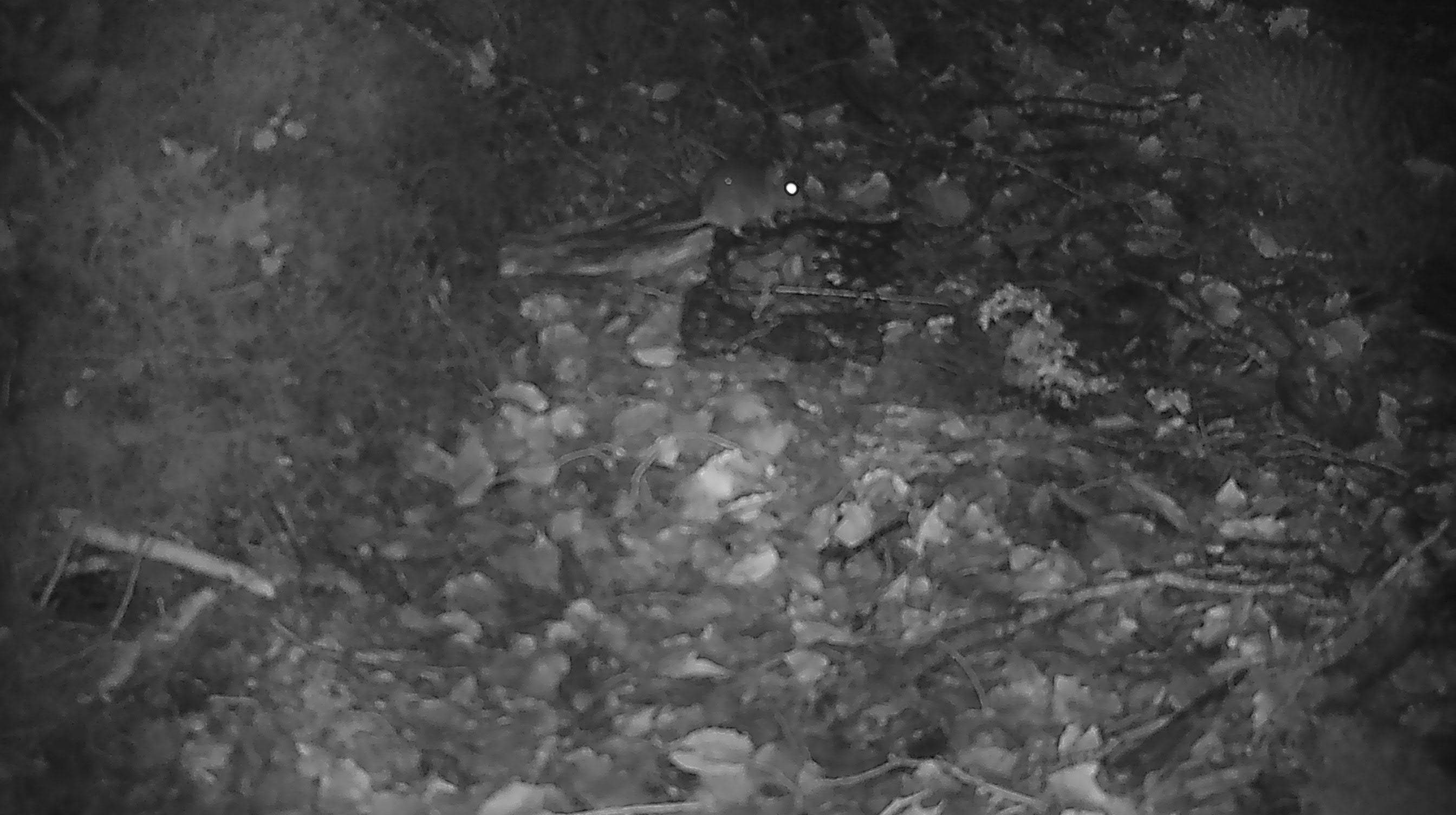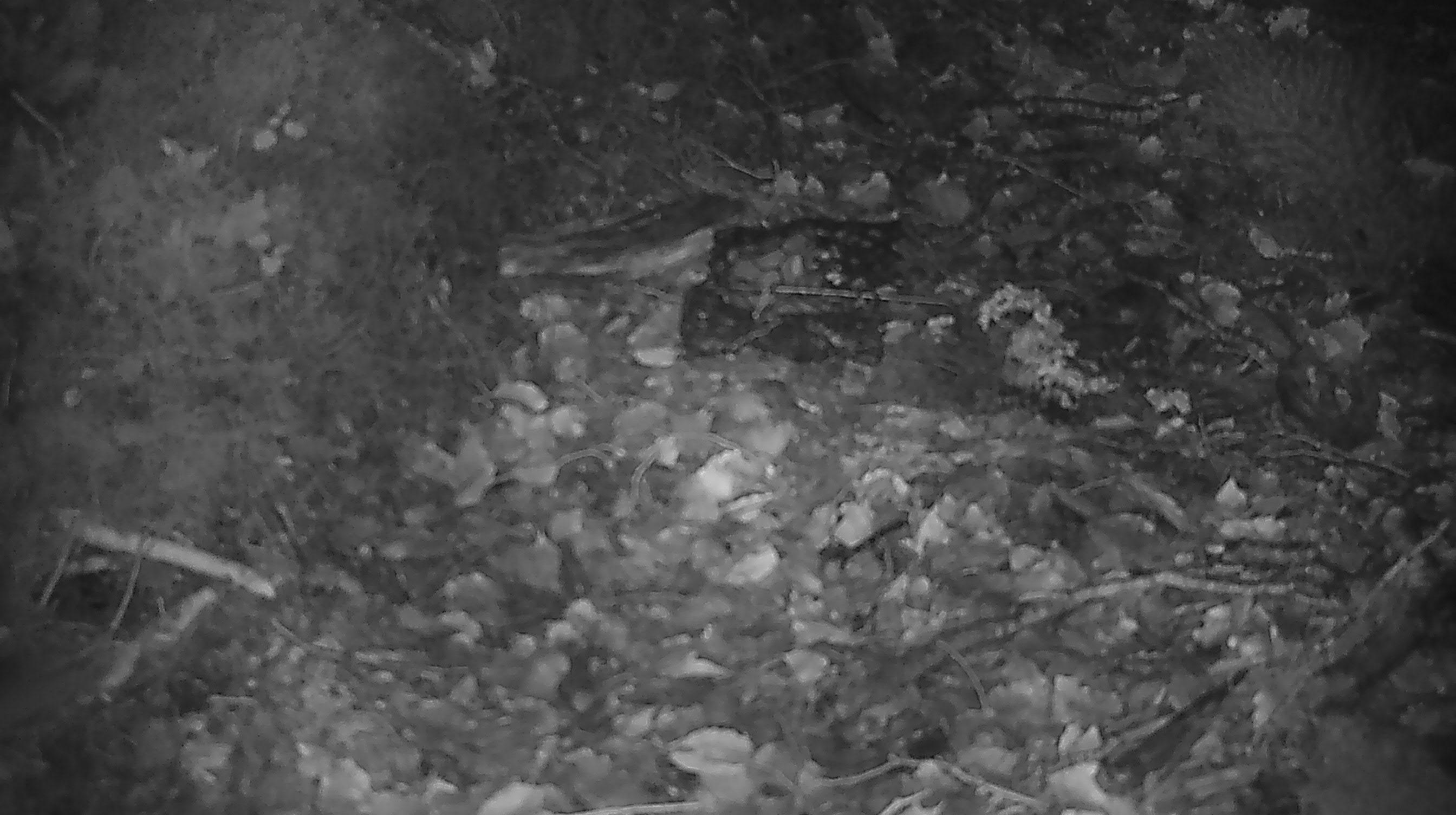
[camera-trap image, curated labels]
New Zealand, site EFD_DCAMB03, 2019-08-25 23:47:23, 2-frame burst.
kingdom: Animalia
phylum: Chordata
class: Mammalia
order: Rodentia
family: Muridae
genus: Mus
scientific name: Mus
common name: mouse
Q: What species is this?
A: Mouse (Mus).